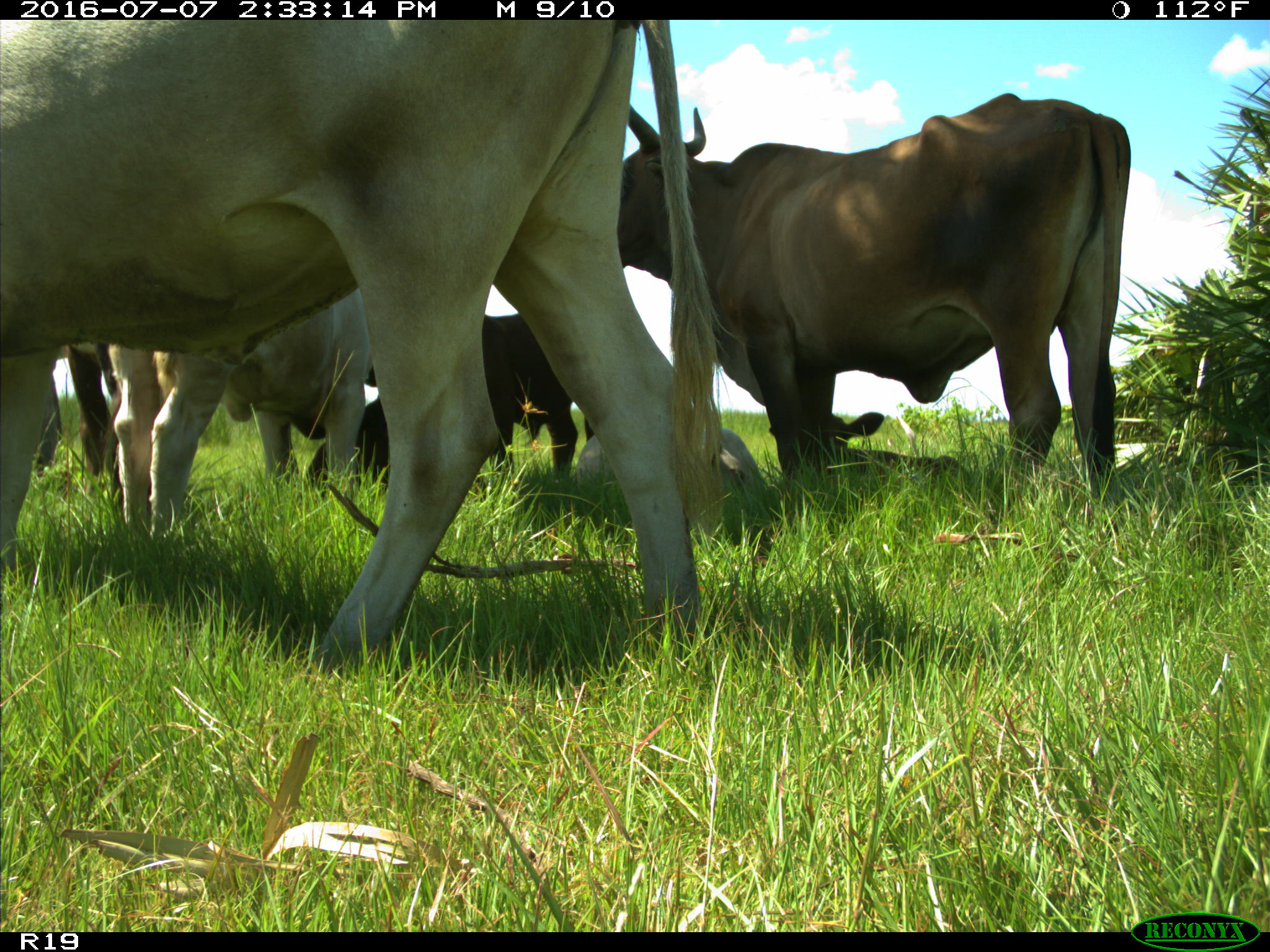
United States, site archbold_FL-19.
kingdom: Animalia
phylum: Chordata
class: Mammalia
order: Artiodactyla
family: Bovidae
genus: Bos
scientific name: Bos taurus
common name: domestic cow